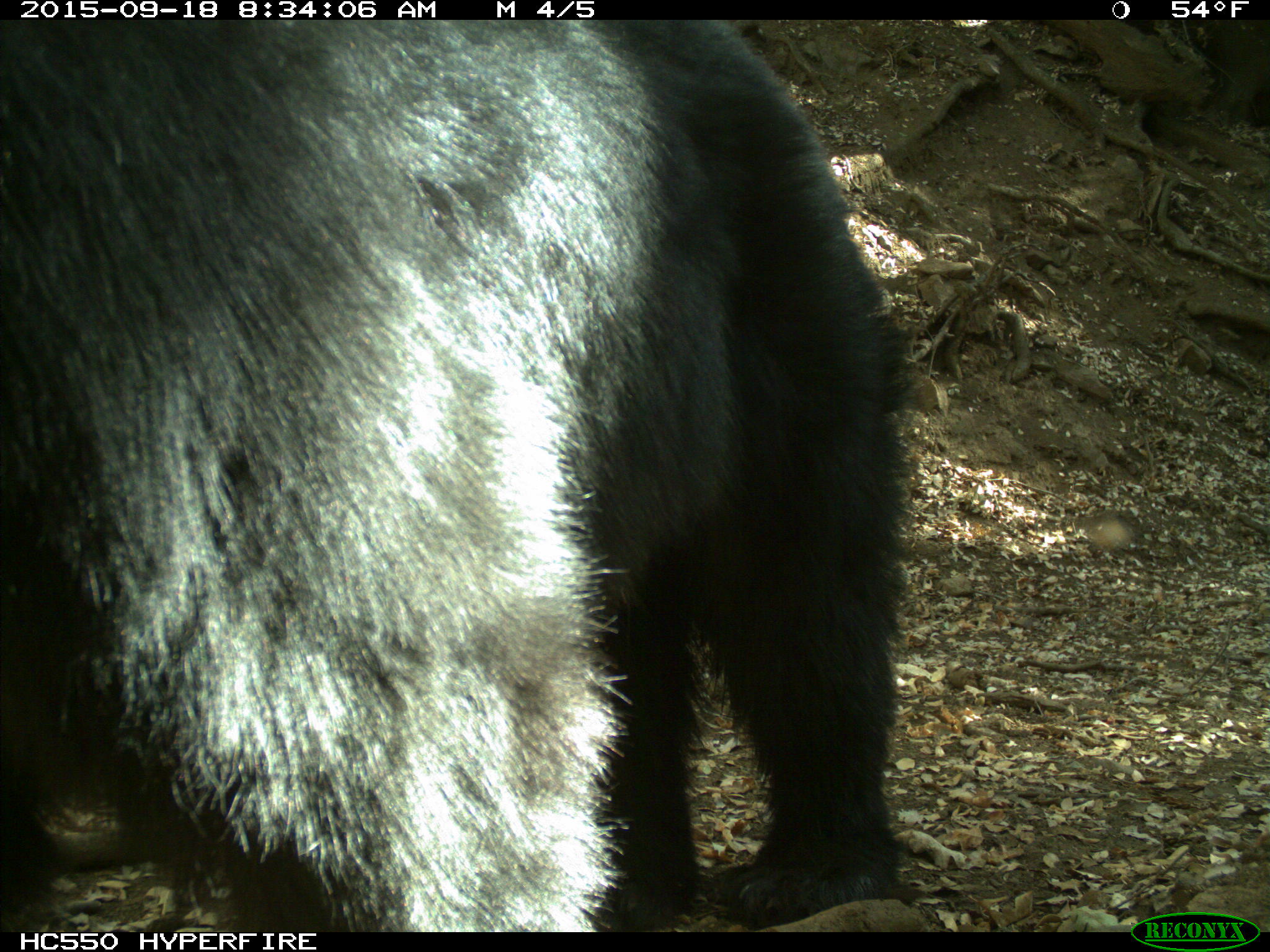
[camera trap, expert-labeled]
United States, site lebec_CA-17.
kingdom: Animalia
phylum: Chordata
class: Mammalia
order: Carnivora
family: Ursidae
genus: Ursus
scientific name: Ursus americanus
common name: american black bear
Ursus americanus (american black bear).